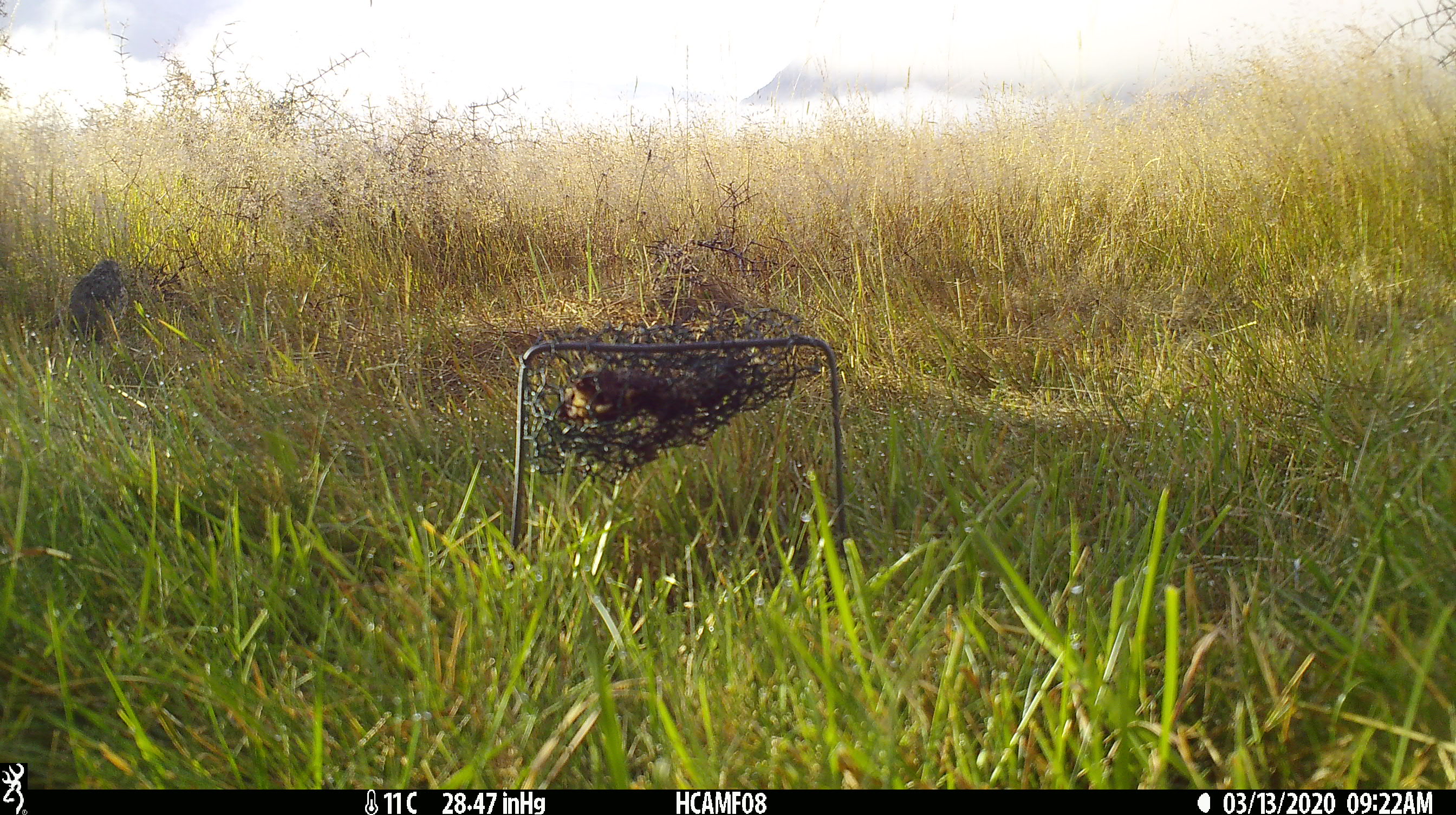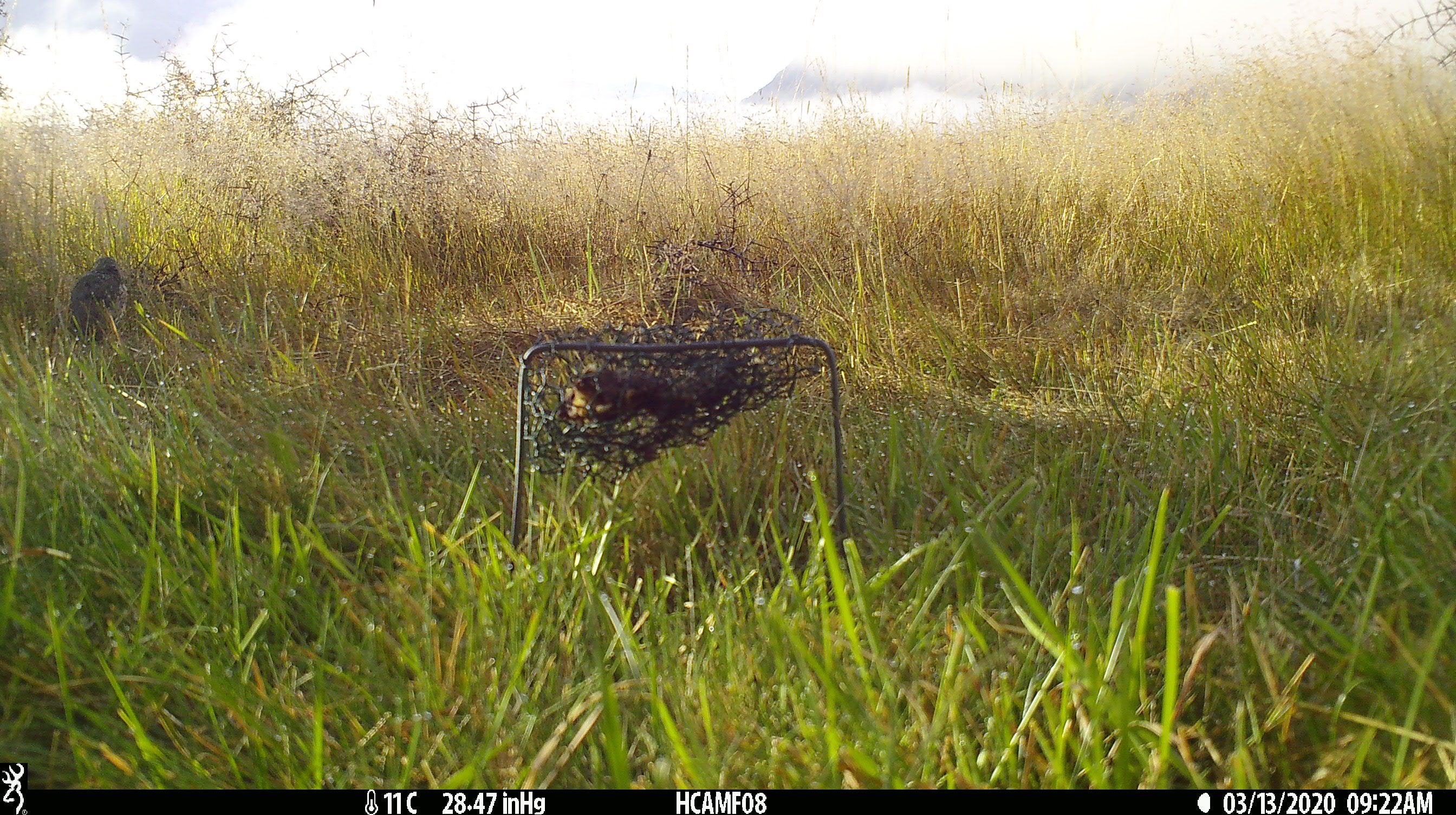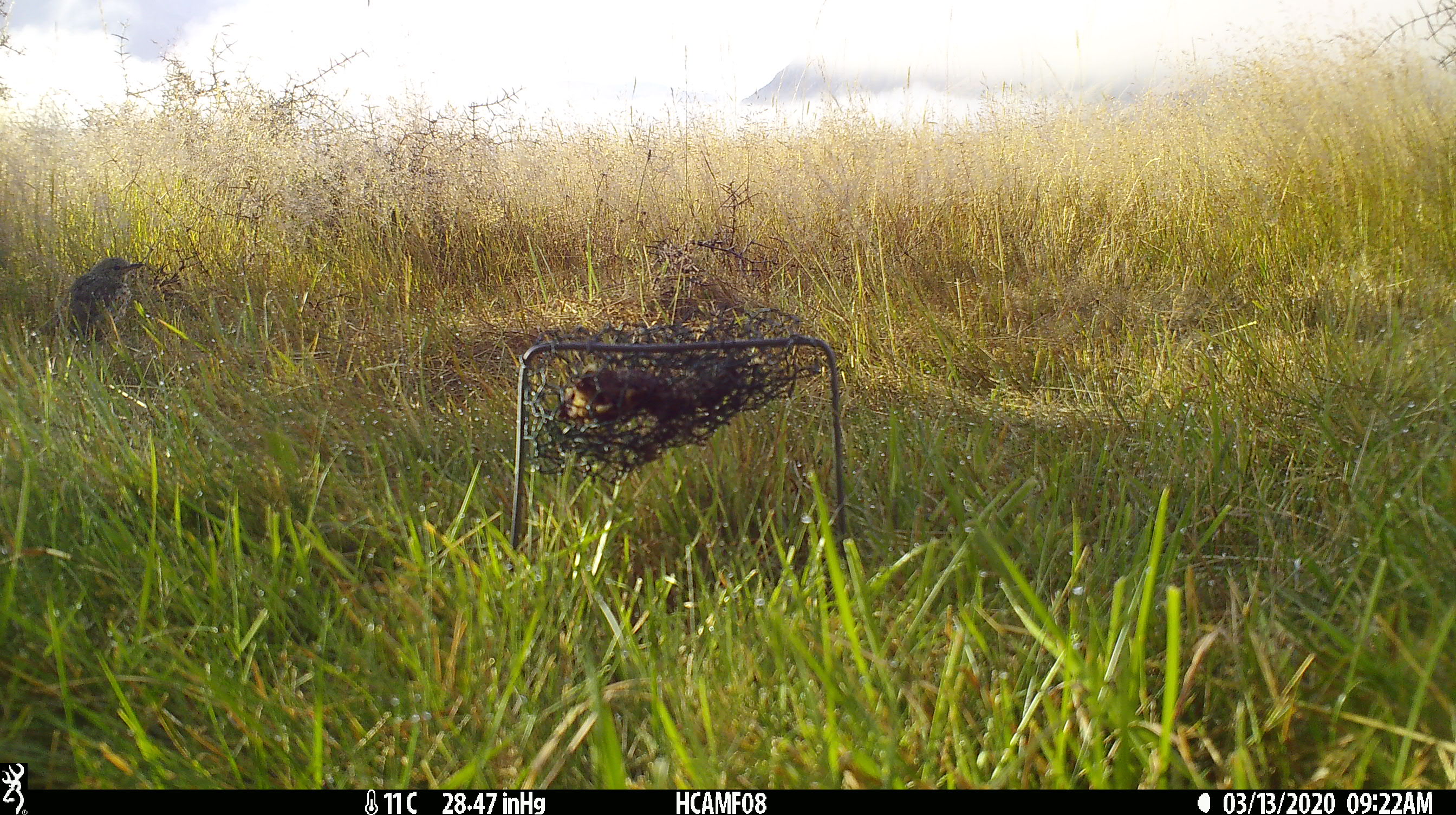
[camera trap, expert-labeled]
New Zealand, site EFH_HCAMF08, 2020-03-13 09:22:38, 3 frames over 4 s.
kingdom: Animalia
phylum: Chordata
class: Aves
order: Passeriformes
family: Turdidae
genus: Turdus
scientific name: Turdus philomelos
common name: song thrush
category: thrush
Thrush (song thrush) (Turdus philomelos).